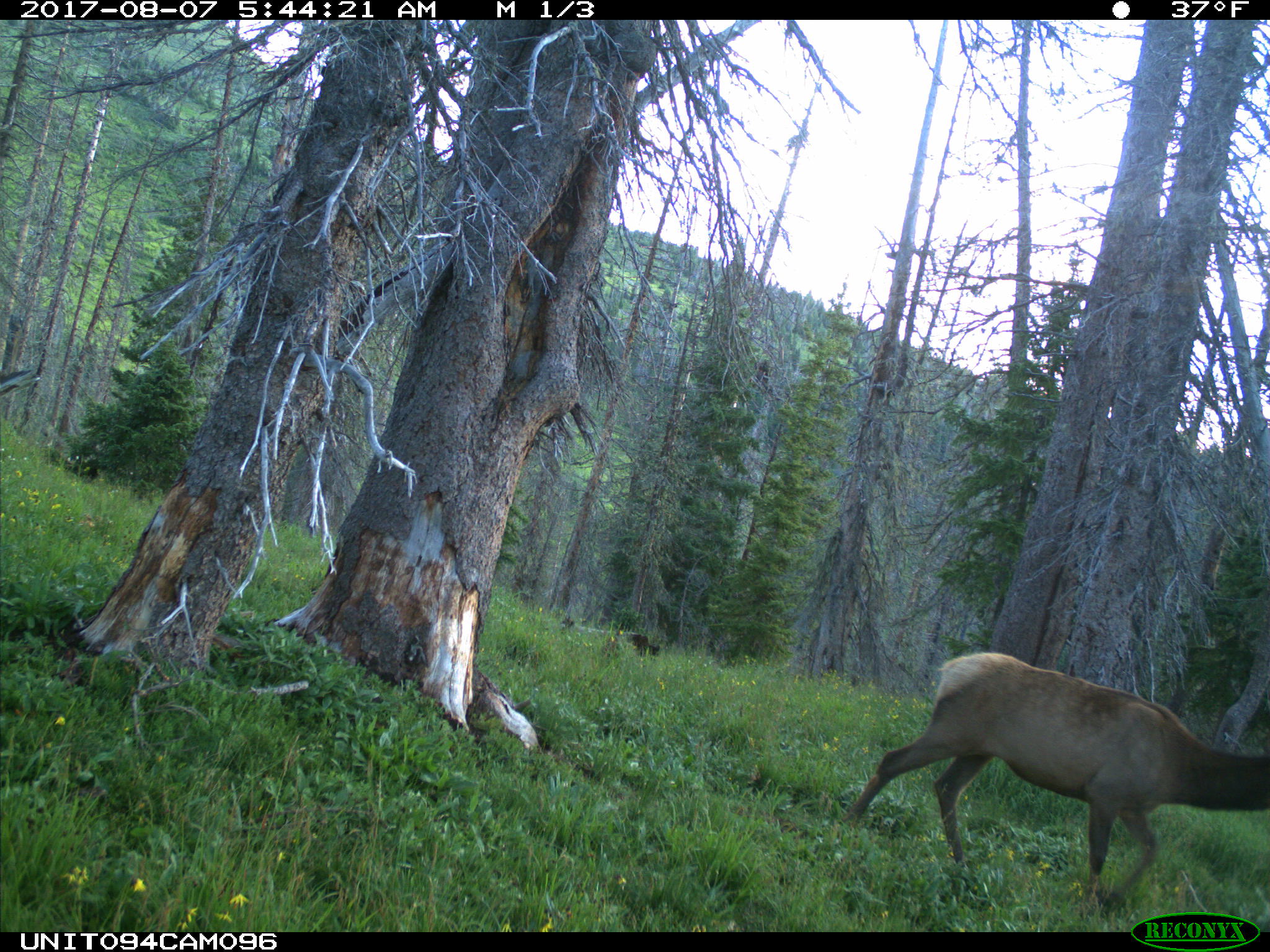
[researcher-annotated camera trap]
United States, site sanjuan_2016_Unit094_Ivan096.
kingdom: Animalia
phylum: Chordata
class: Mammalia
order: Artiodactyla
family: Cervidae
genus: Cervus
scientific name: Cervus elaphus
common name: red deer